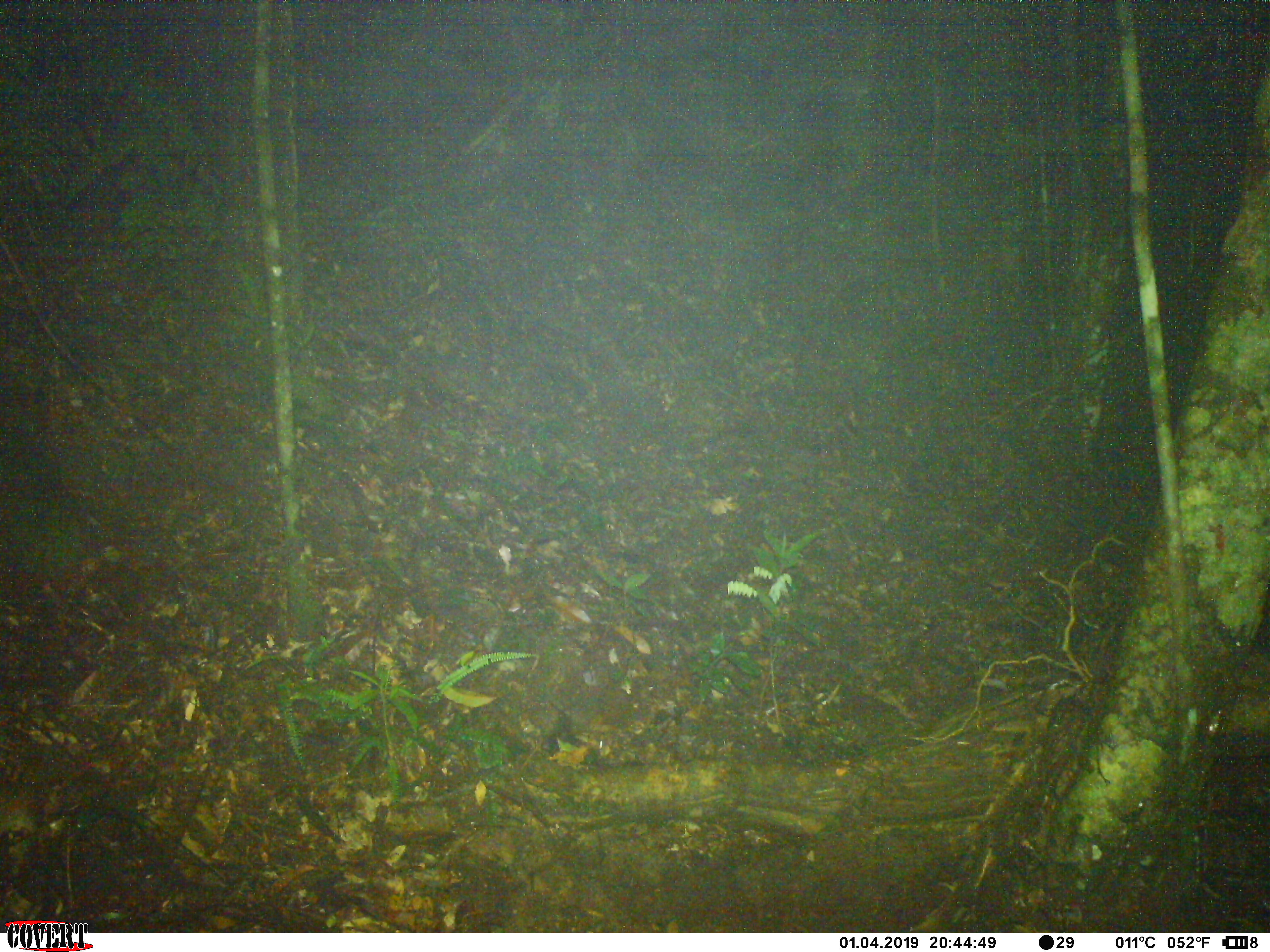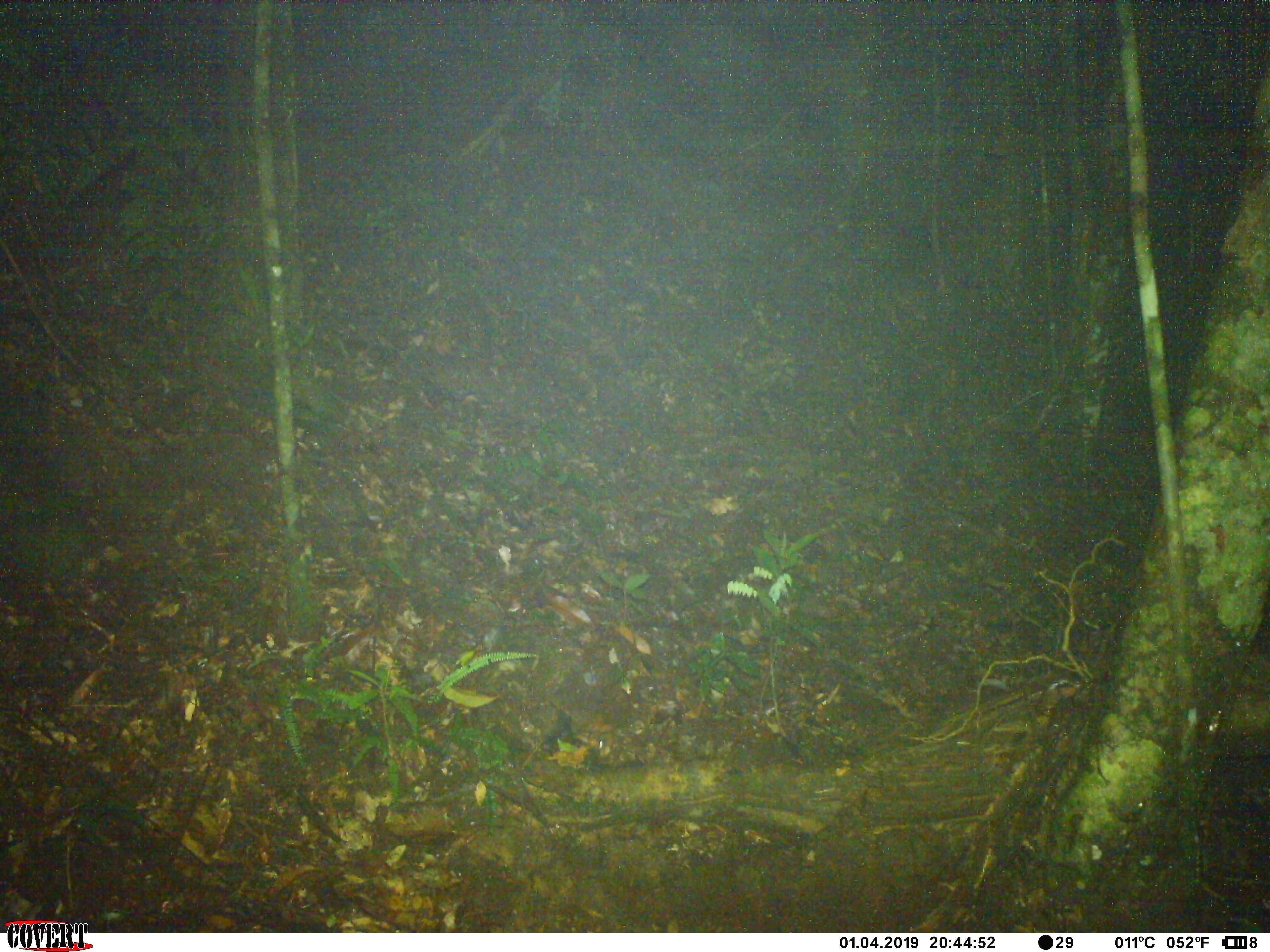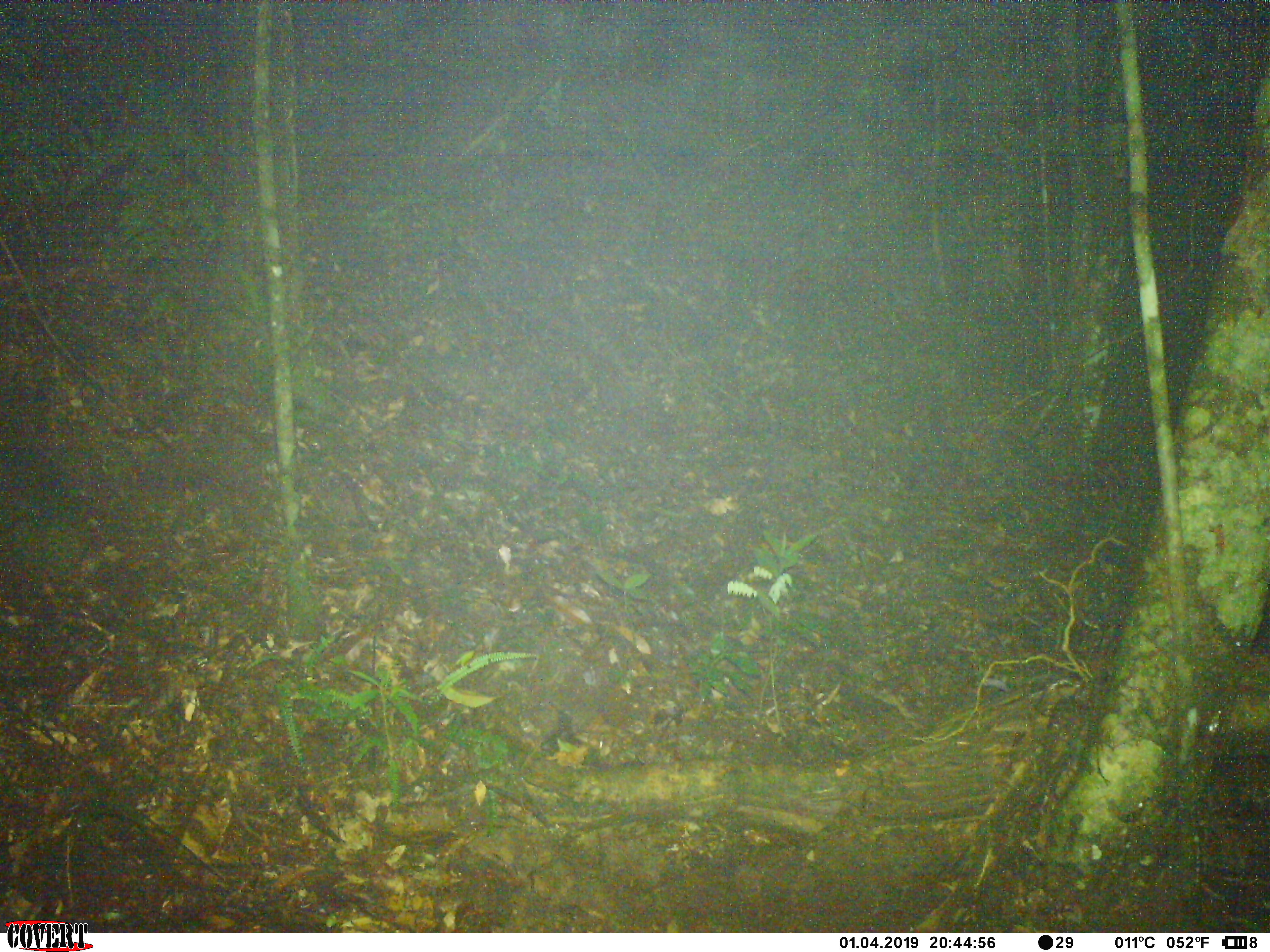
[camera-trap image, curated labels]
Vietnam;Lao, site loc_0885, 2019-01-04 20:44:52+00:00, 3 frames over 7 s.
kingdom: Animalia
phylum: Chordata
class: Mammalia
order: Rodentia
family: Muridae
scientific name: Muridae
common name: old-world mice and rats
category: unidentified murid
Unidentified murid (old-world mice and rats) (Muridae). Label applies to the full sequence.